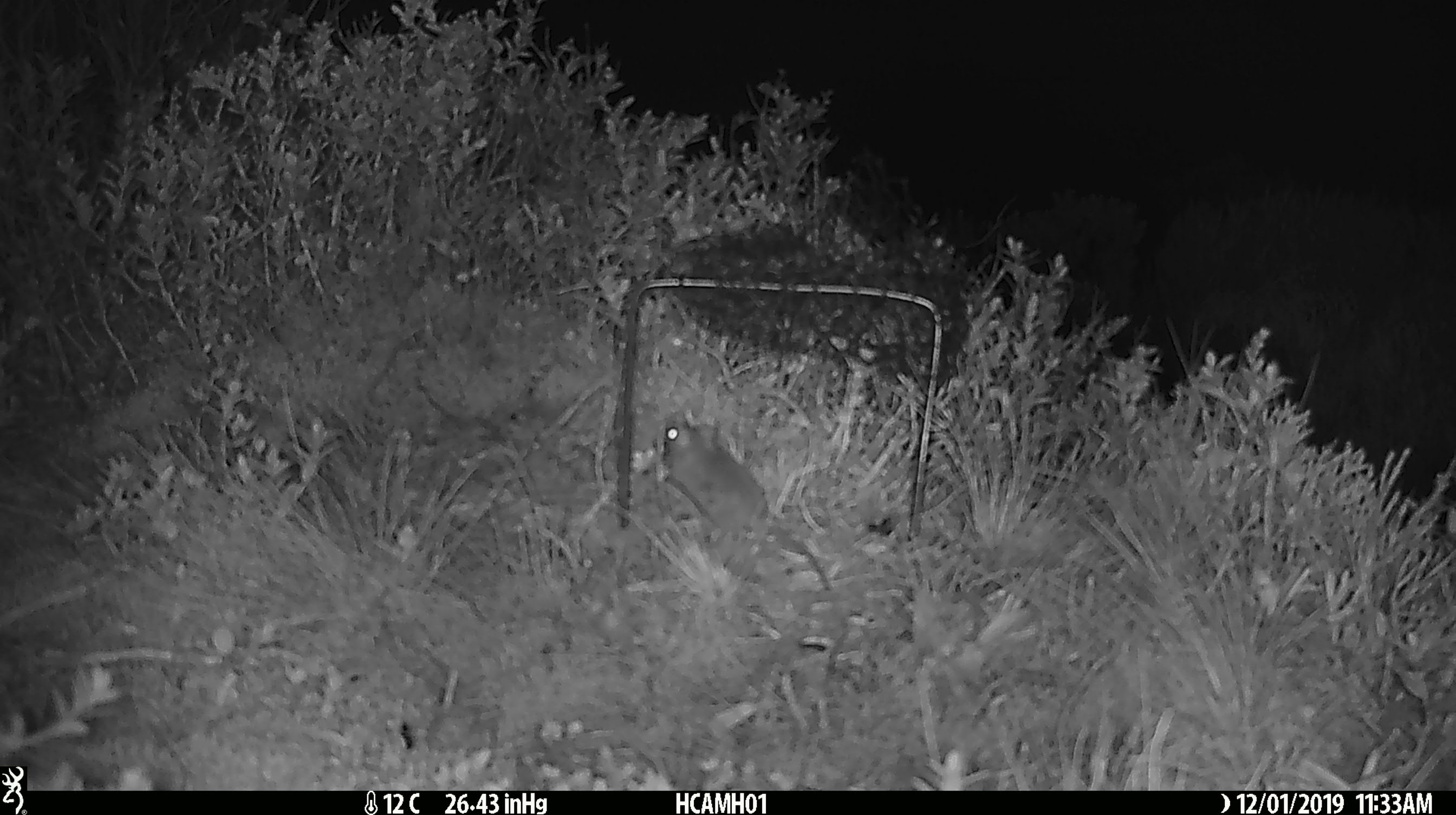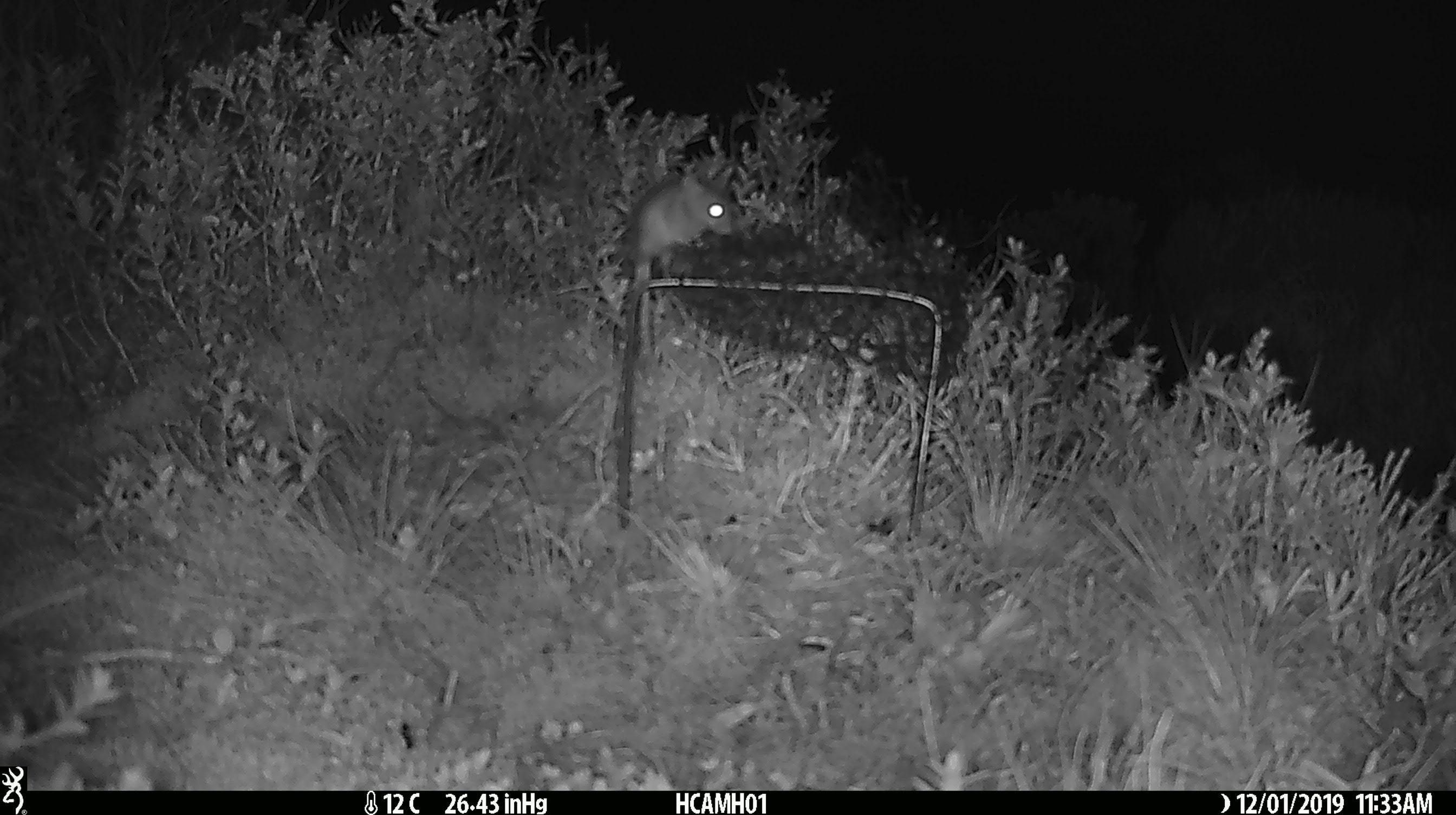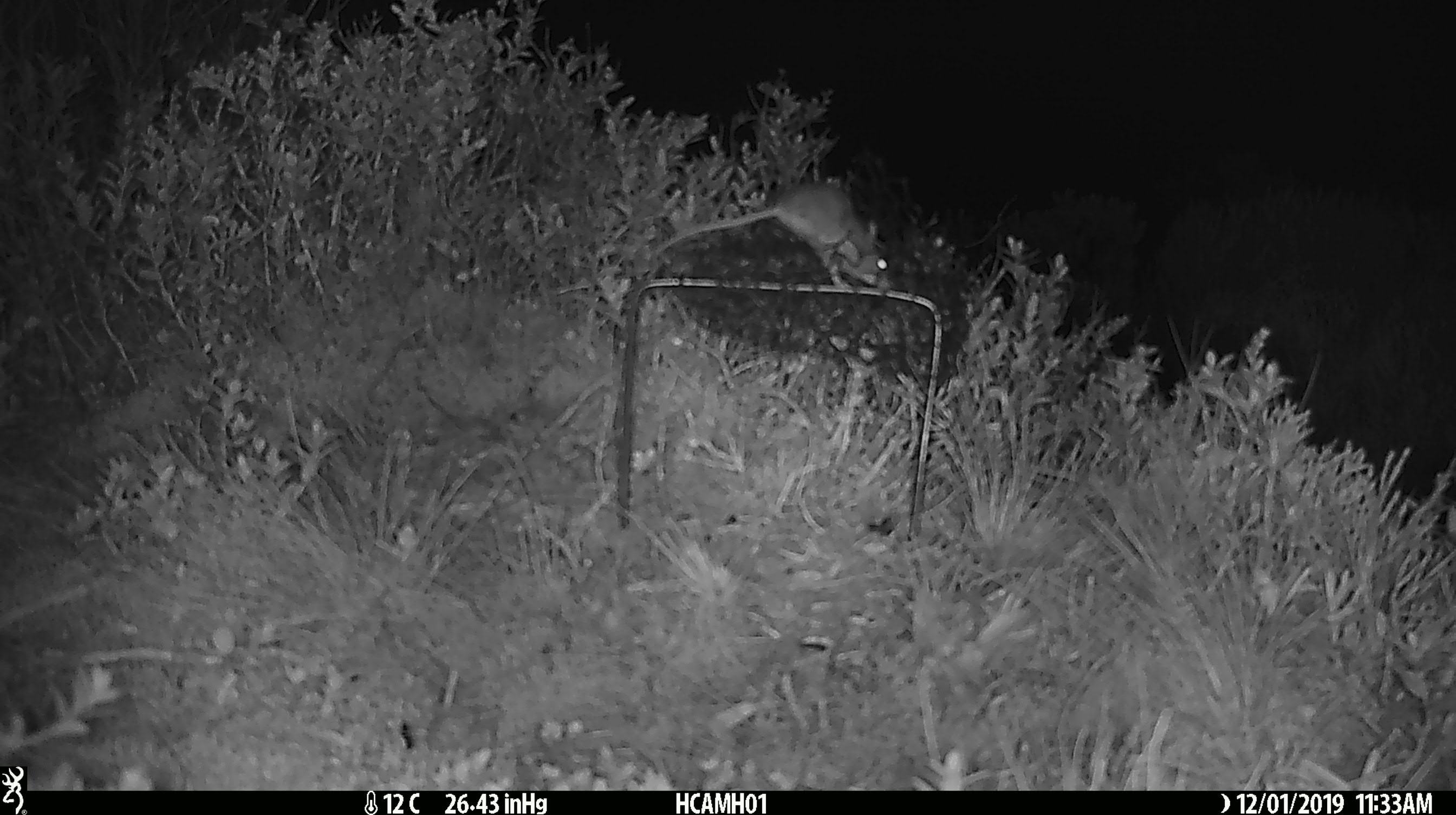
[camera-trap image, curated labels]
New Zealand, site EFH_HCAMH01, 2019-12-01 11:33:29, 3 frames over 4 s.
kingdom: Animalia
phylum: Chordata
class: Mammalia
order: Rodentia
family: Muridae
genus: Mus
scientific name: Mus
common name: mouse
Mouse (Mus).